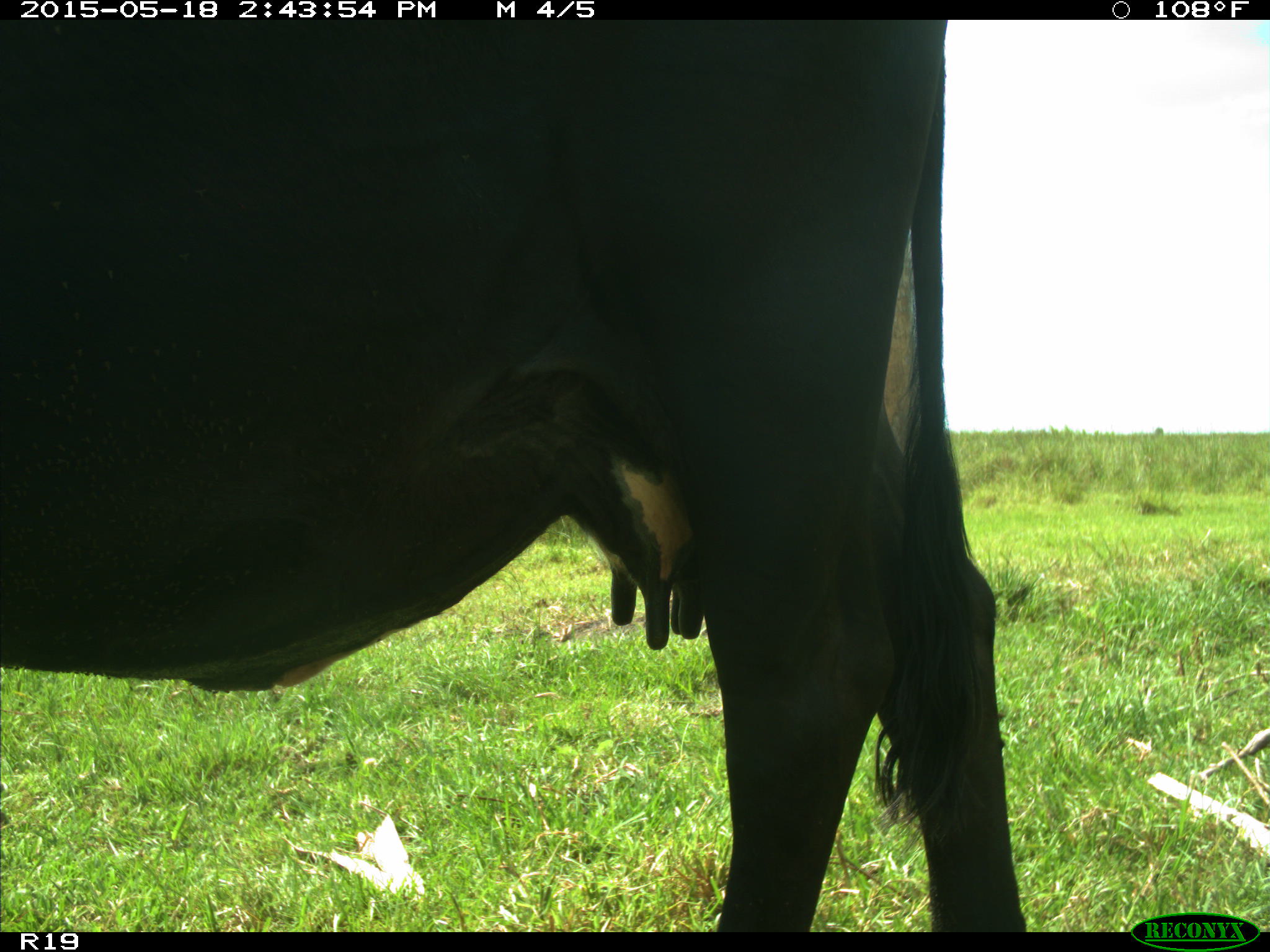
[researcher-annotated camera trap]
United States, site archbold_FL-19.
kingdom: Animalia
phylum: Chordata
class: Mammalia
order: Artiodactyla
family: Bovidae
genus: Bos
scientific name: Bos taurus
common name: domestic cow